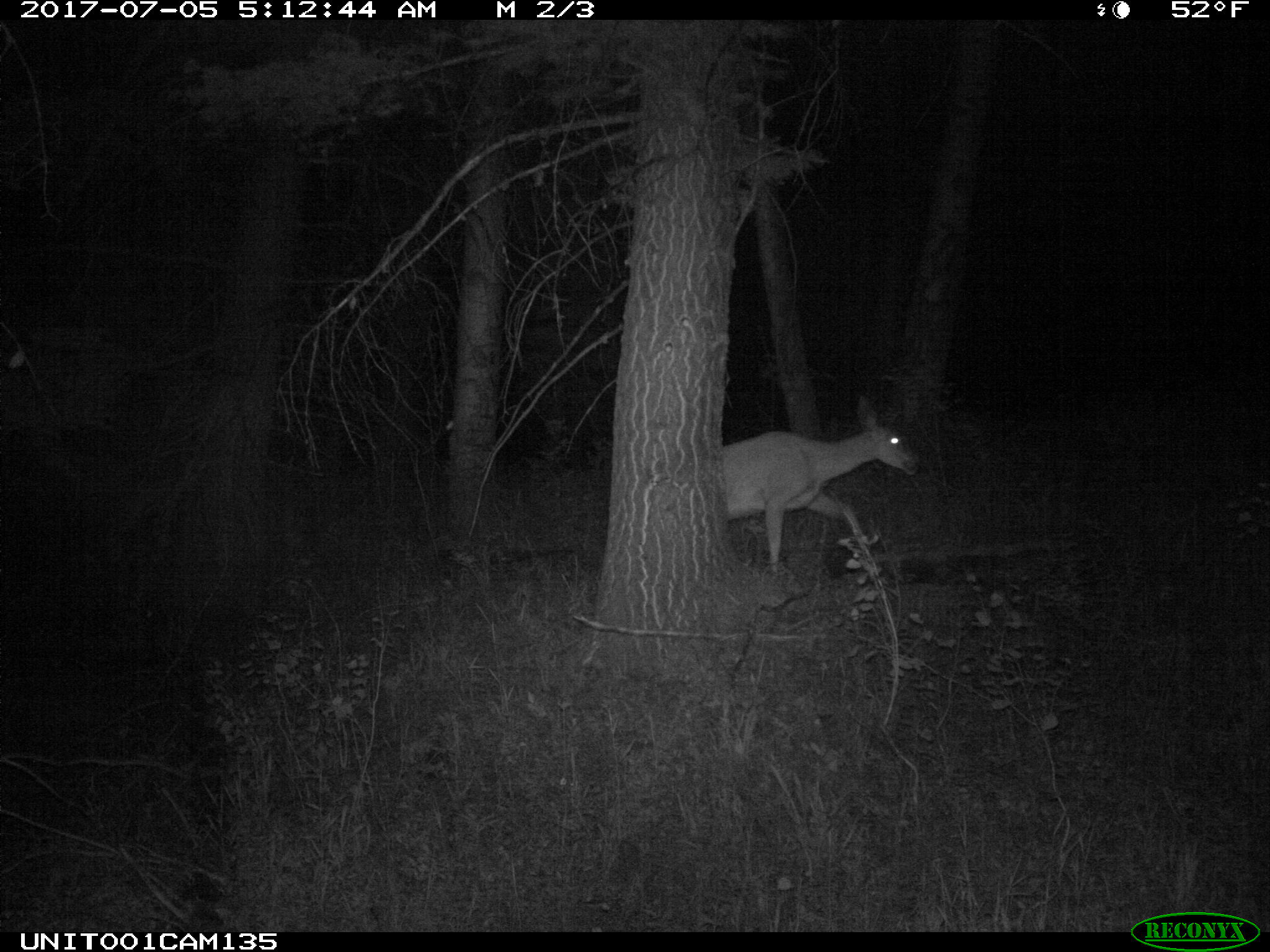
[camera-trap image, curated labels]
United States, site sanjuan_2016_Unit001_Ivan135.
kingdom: Animalia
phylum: Chordata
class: Mammalia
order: Artiodactyla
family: Cervidae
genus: Odocoileus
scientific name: Odocoileus hemionus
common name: mule deer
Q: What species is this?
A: Odocoileus hemionus (mule deer).